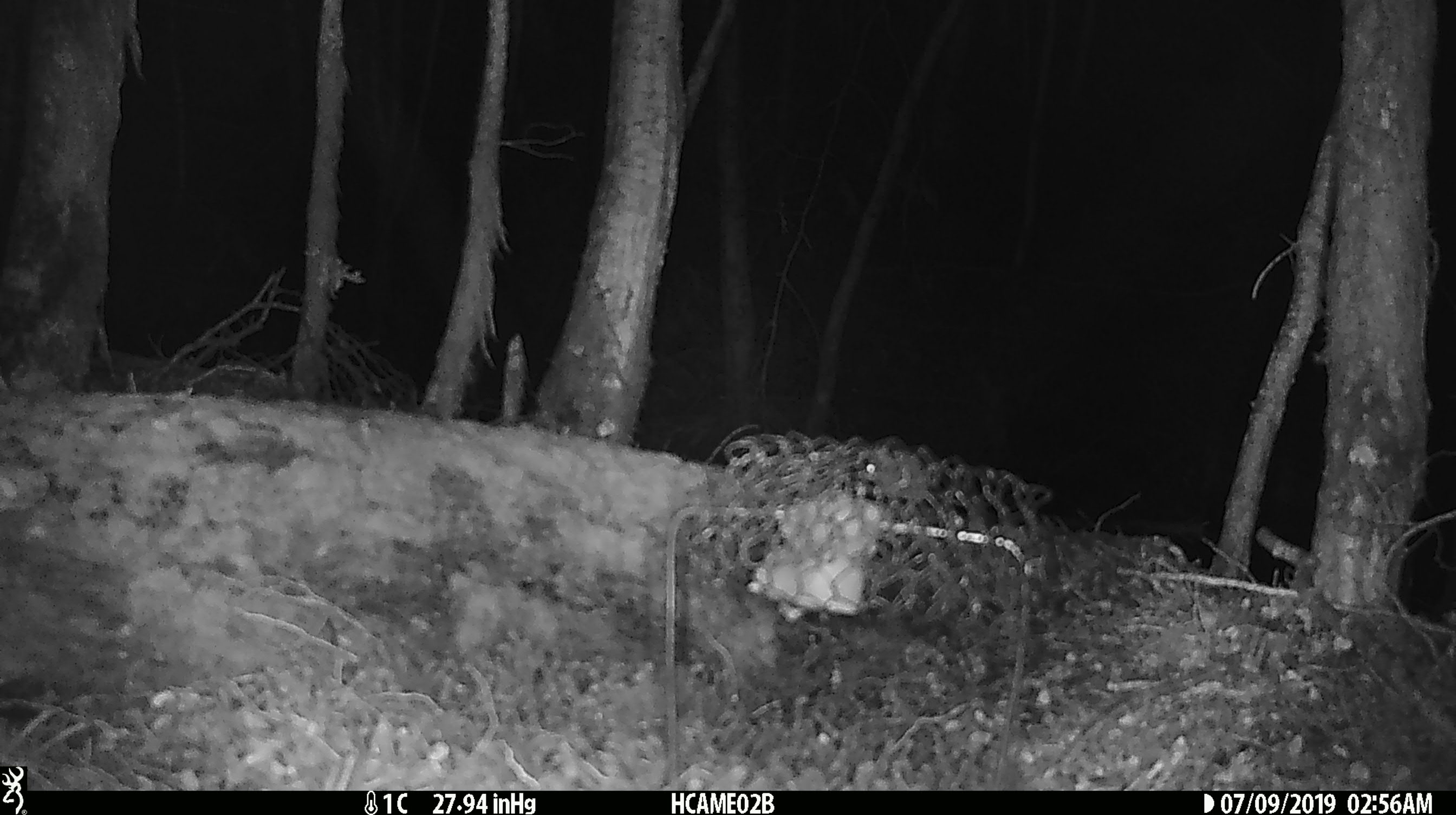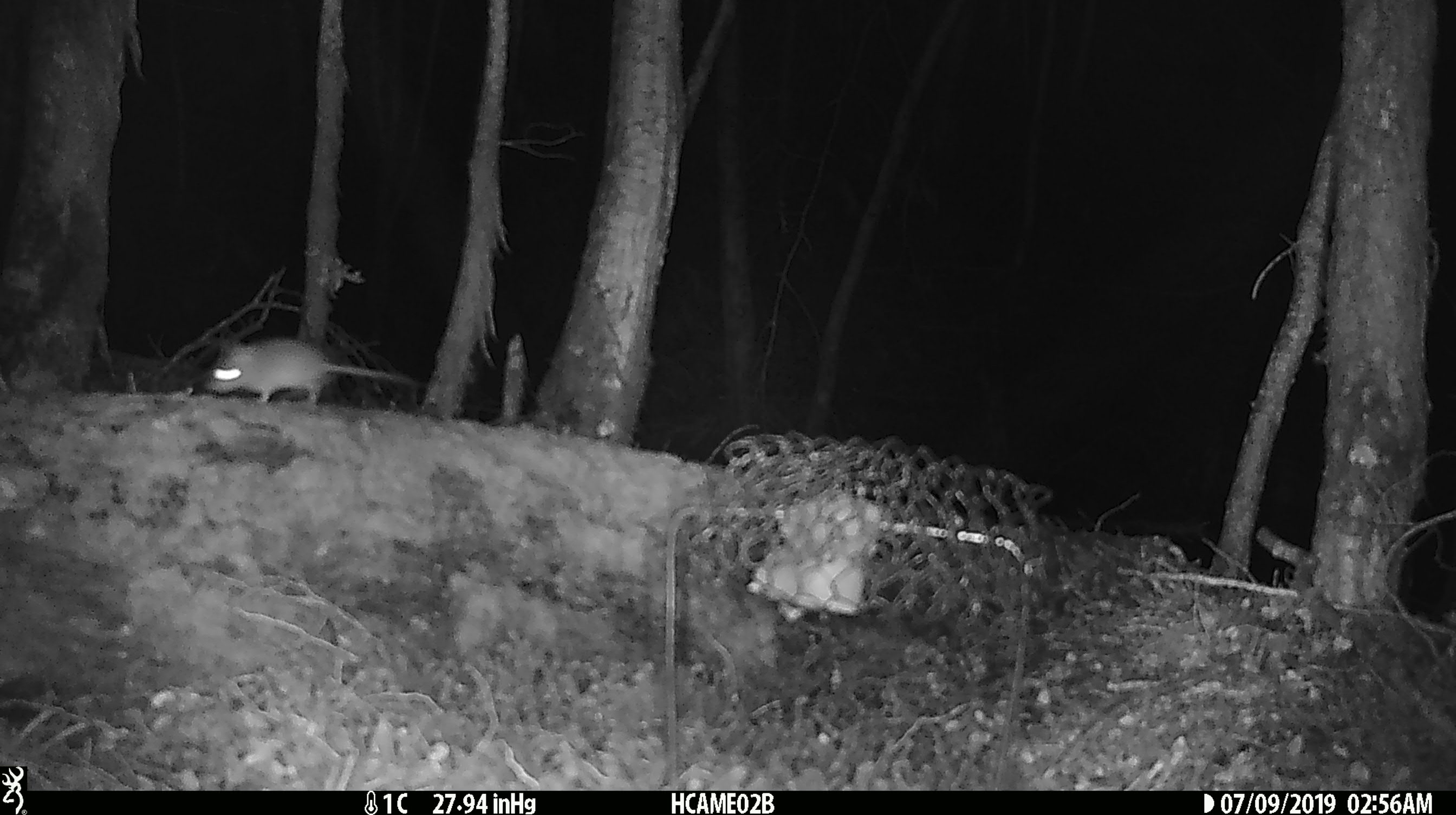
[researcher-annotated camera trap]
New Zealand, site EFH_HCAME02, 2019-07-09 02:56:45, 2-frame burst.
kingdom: Animalia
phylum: Chordata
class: Mammalia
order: Rodentia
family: Muridae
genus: Mus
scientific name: Mus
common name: mouse